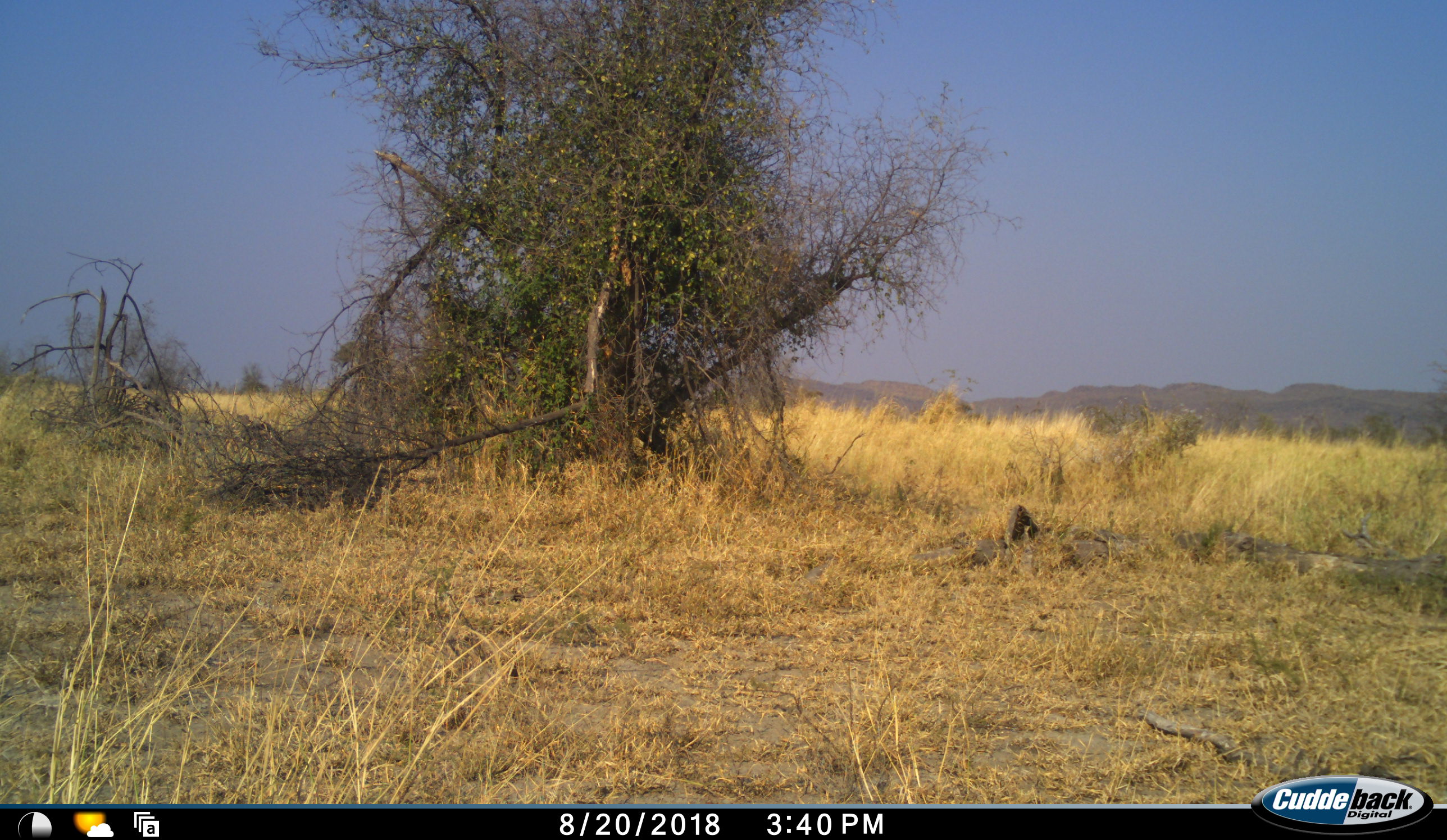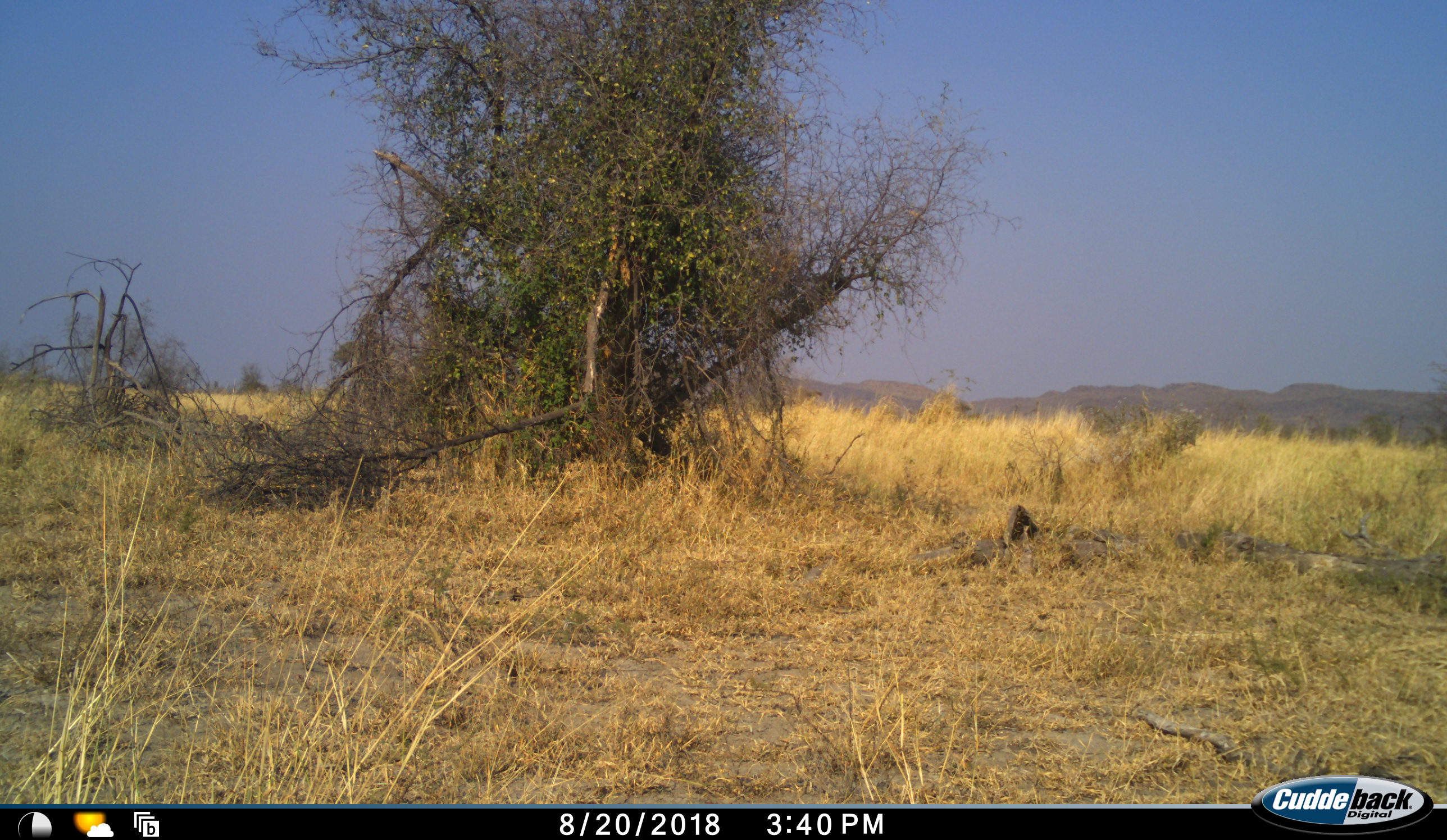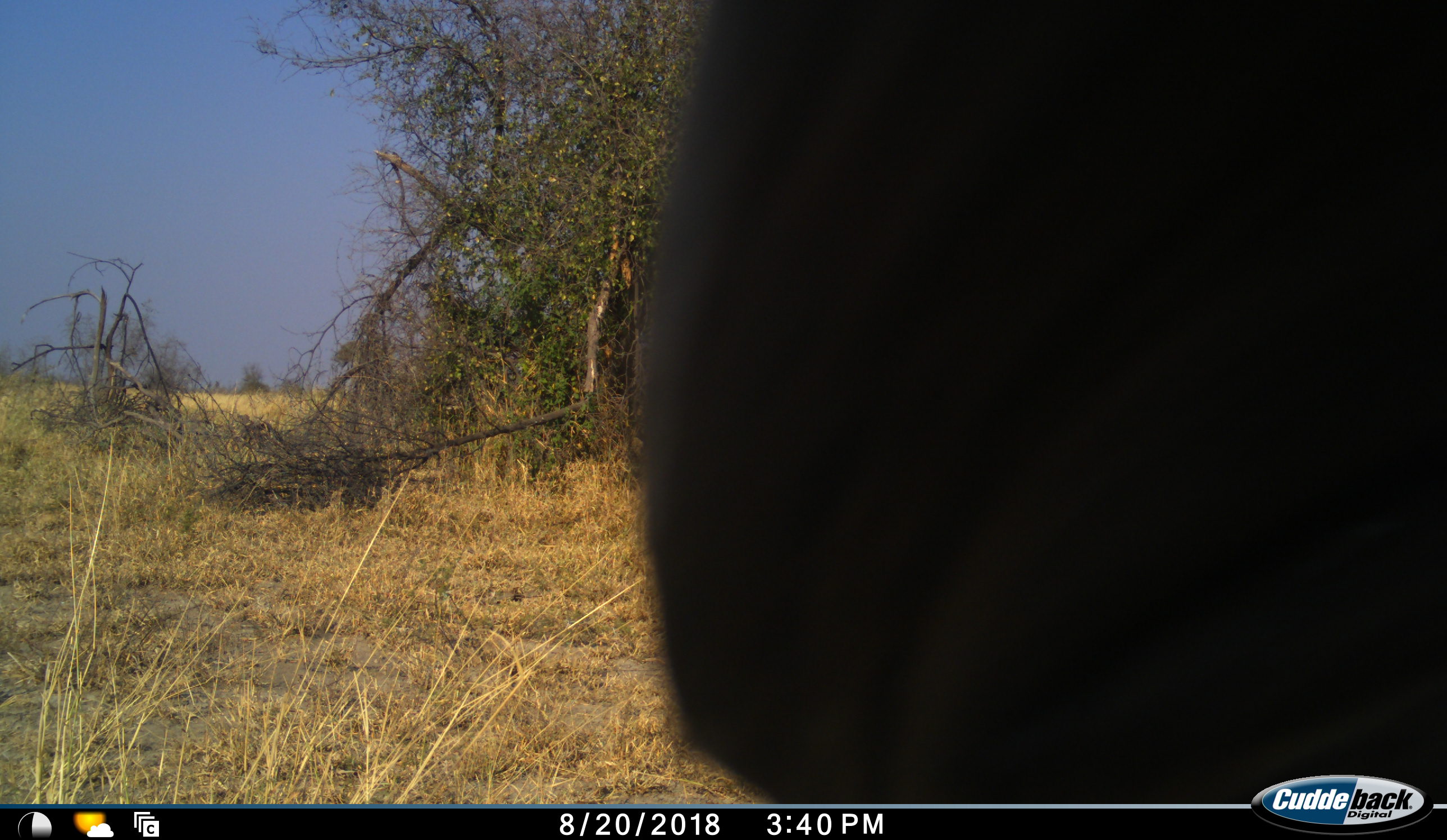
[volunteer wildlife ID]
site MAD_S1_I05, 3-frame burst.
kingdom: Animalia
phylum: Chordata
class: Mammalia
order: Artiodactyla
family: Bovidae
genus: Connochaetes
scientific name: Connochaetes taurinus taurinus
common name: blue wildebeest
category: wildebeestblue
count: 1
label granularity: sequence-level